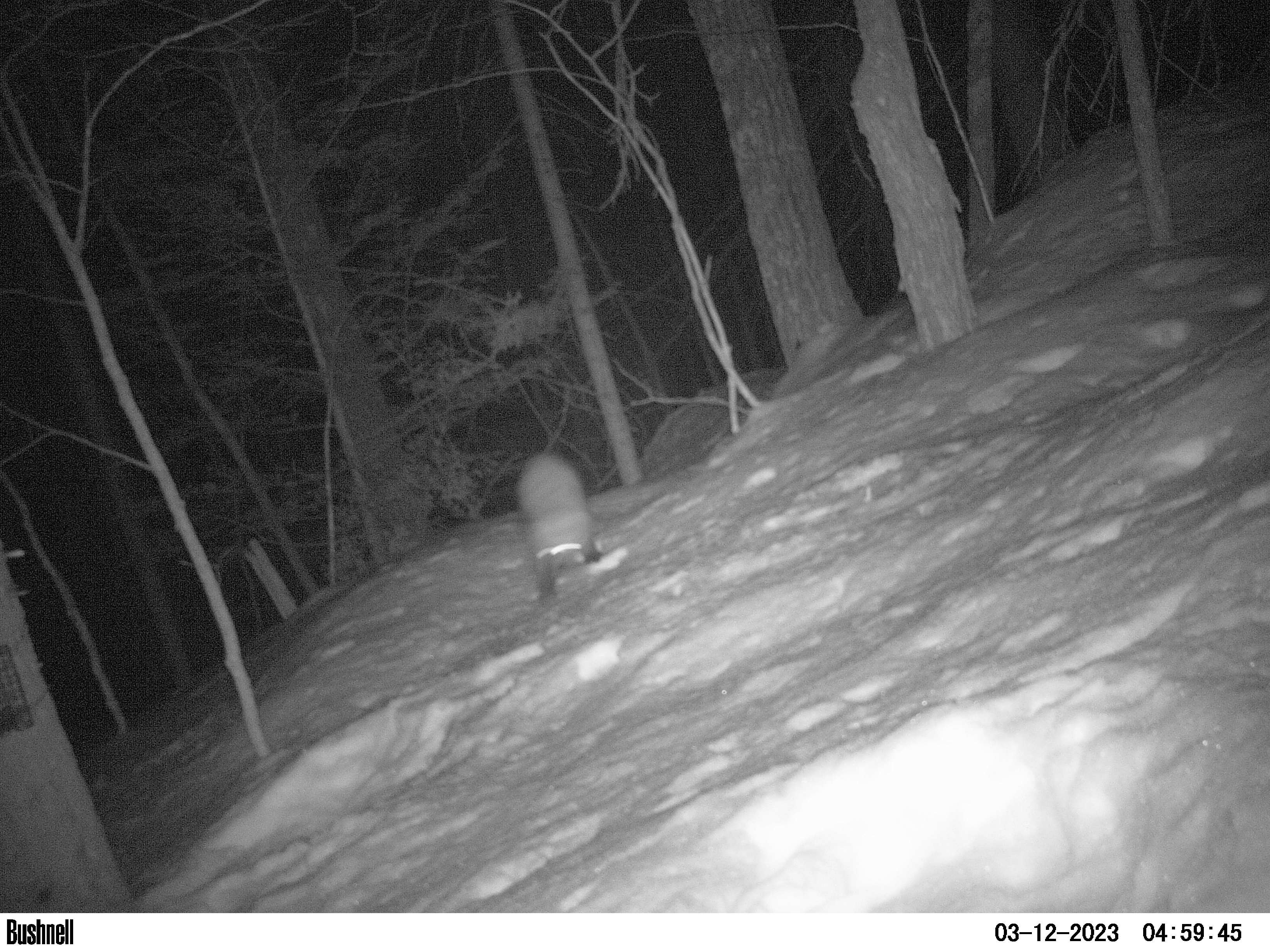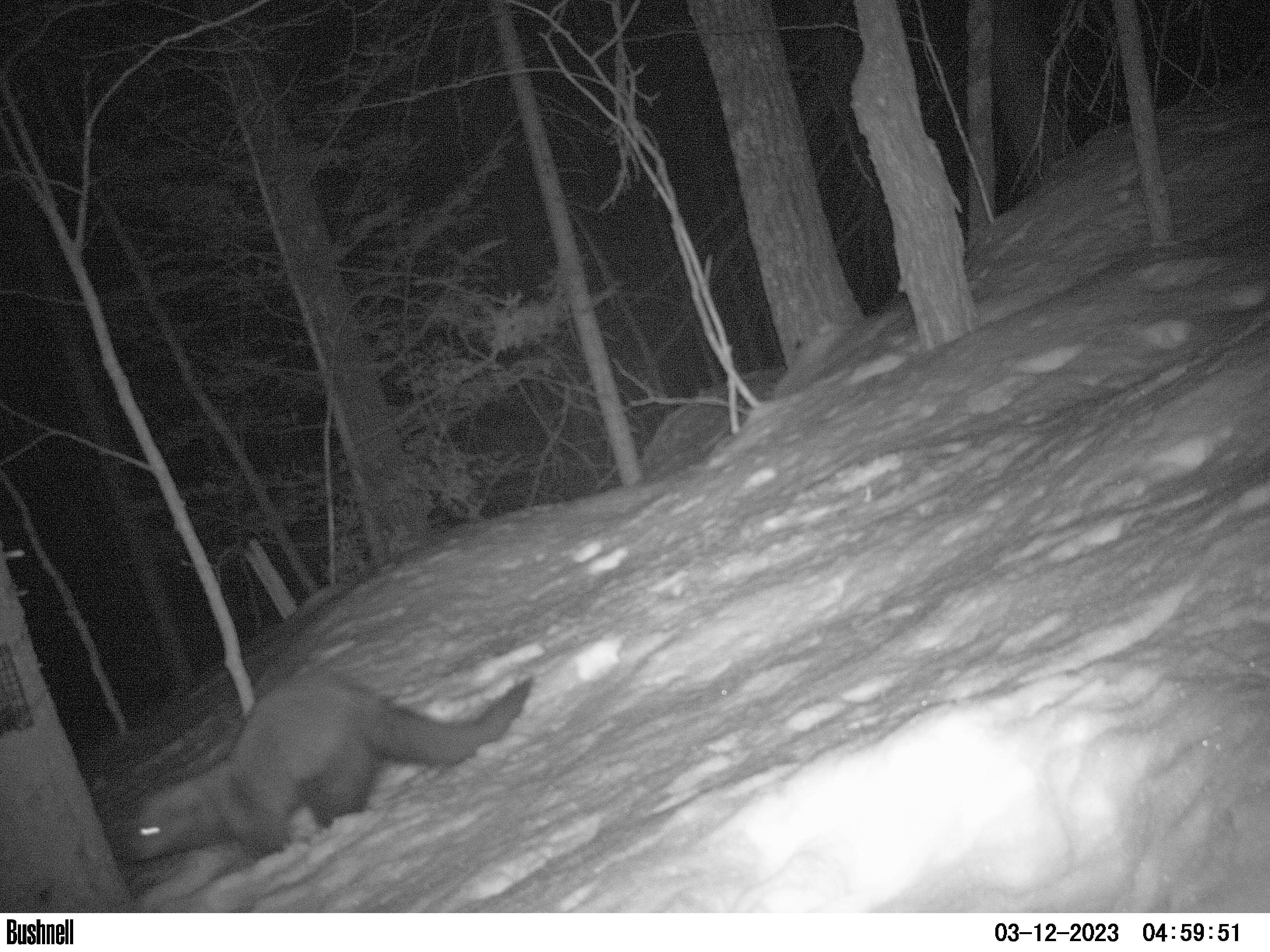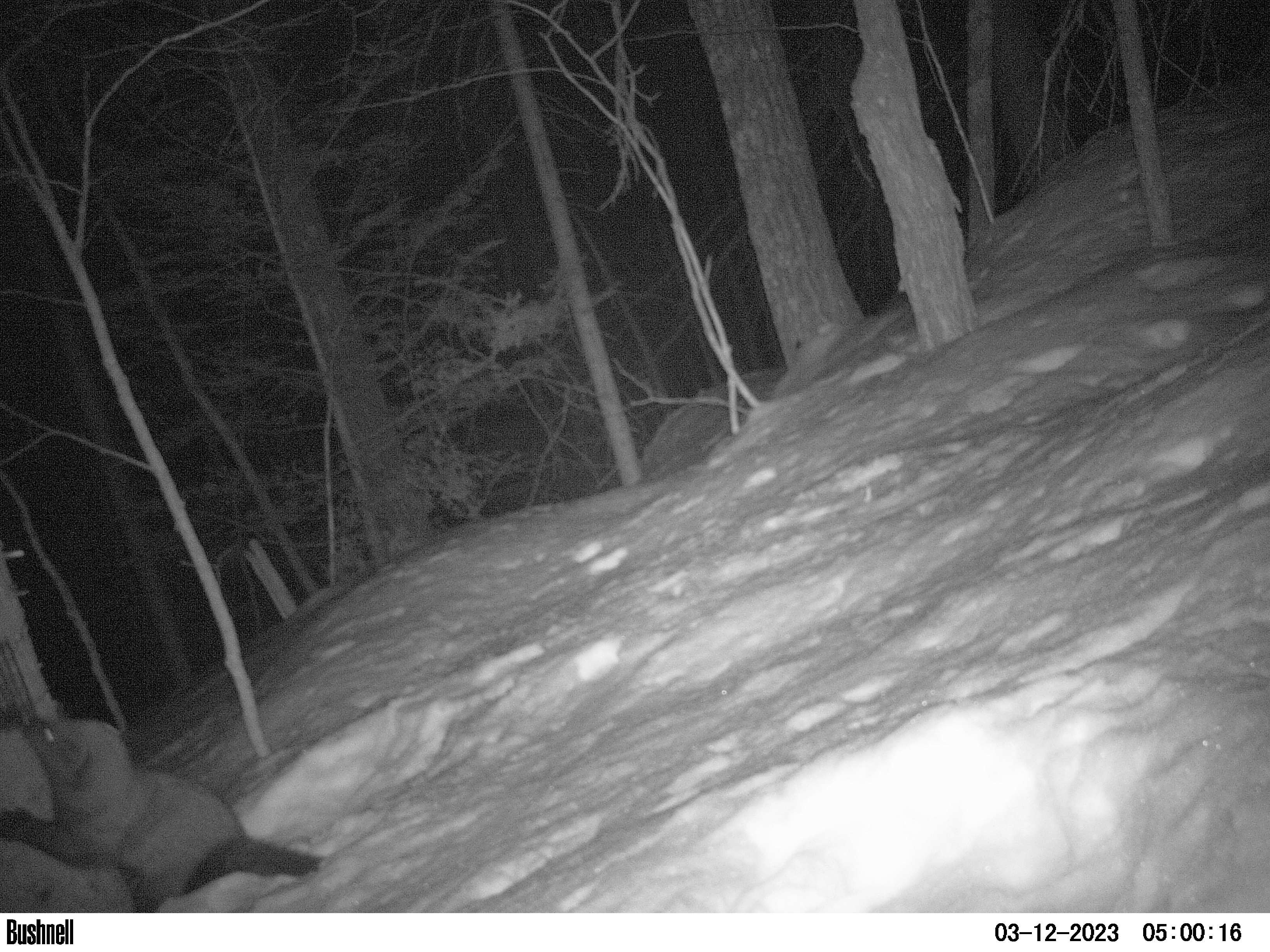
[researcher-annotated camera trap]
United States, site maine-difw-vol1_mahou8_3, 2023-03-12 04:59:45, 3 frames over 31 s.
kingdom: Animalia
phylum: Chordata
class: Mammalia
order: Carnivora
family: Mustelidae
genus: Pekania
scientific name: Pekania pennanti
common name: fisher